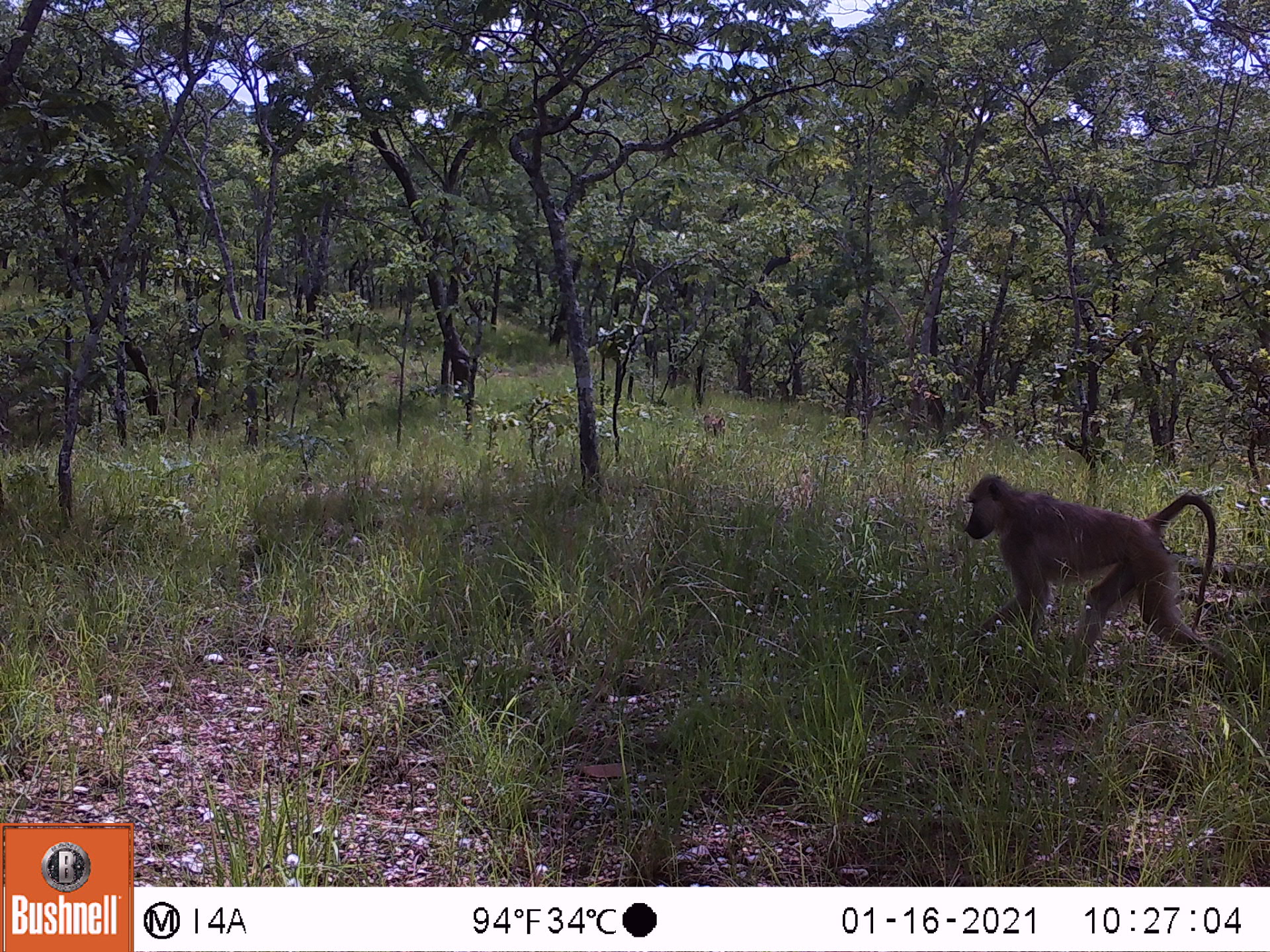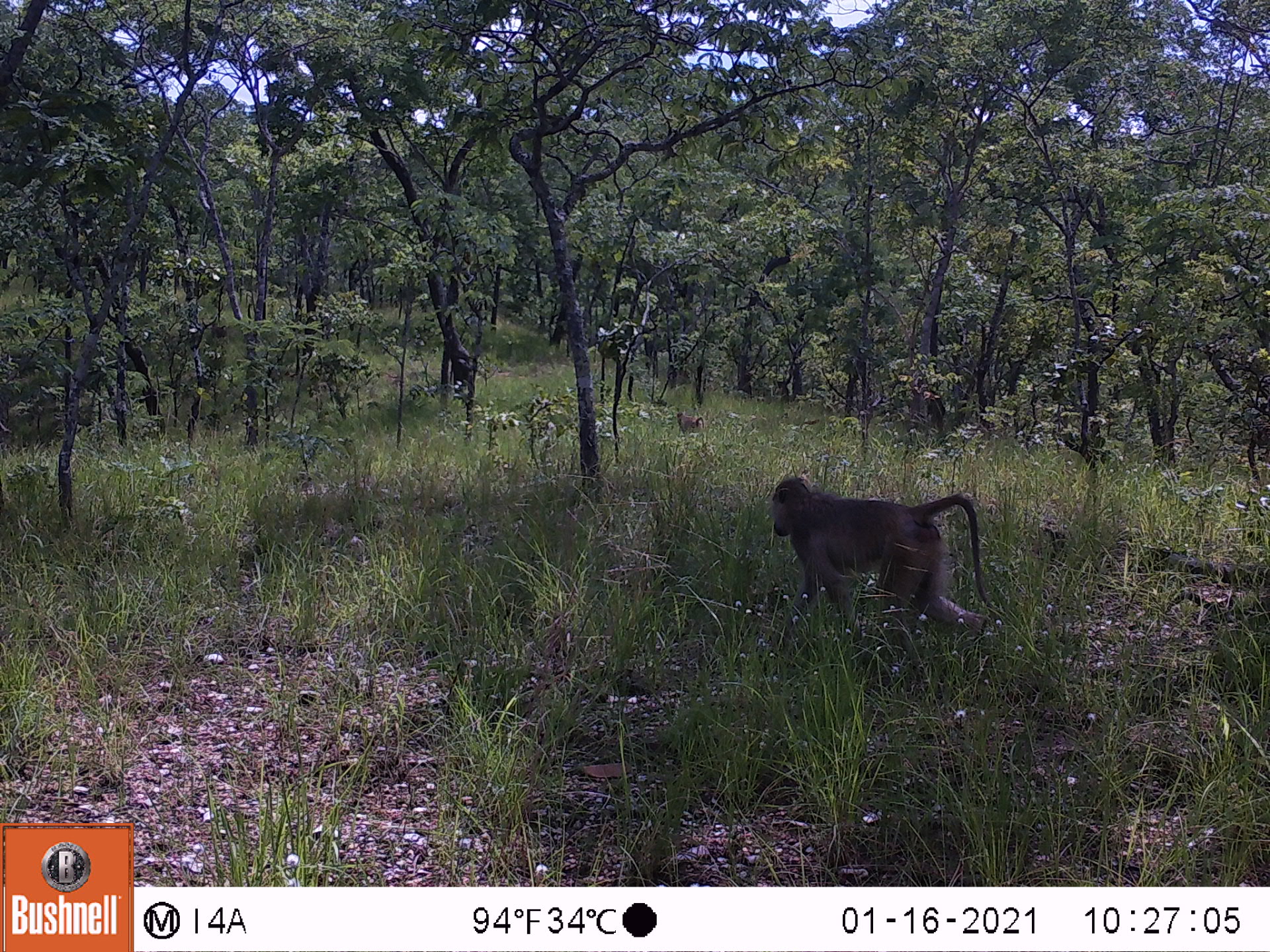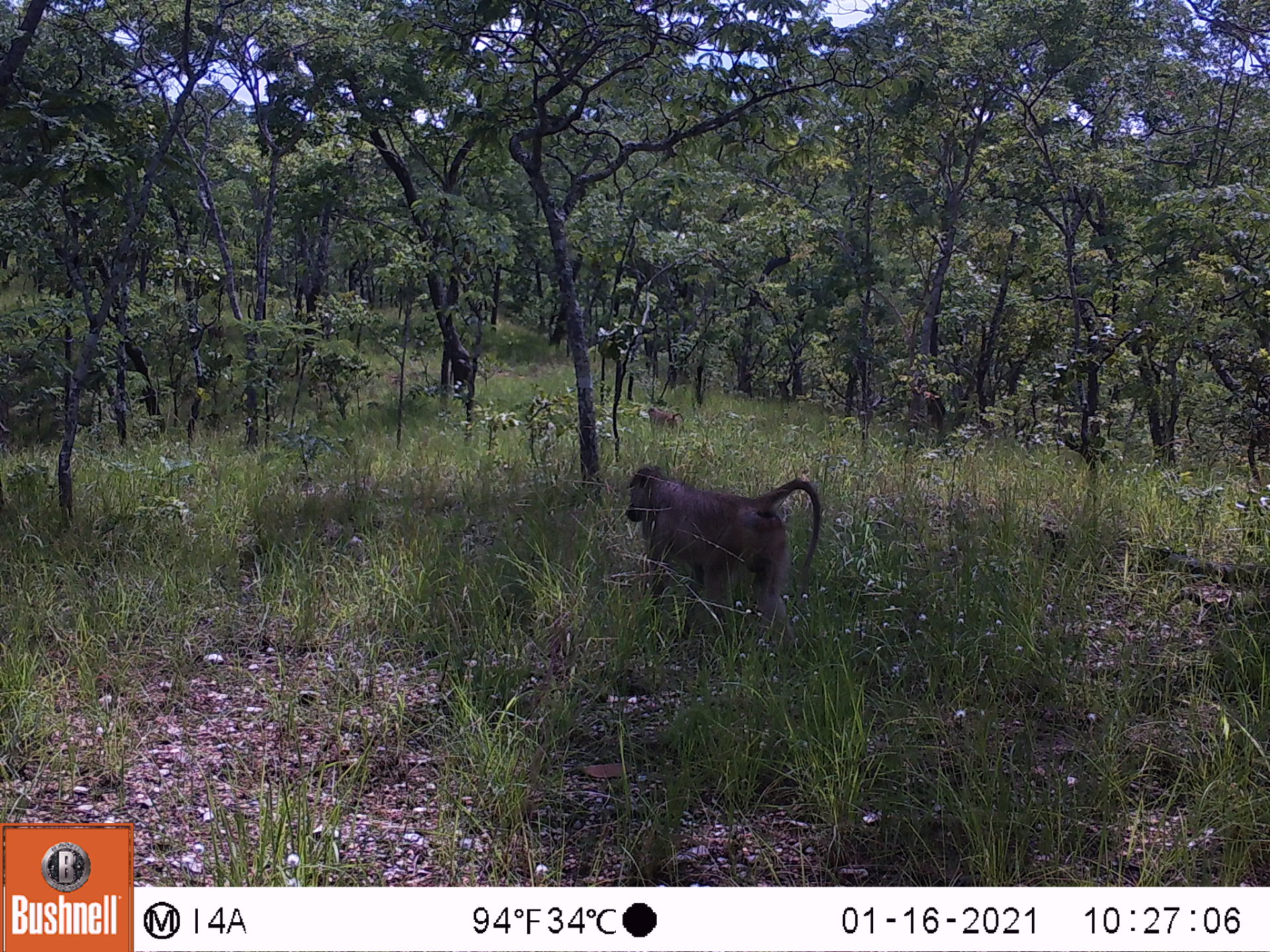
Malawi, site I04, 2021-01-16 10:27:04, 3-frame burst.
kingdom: Animalia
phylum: Chordata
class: Mammalia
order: Primates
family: Cercopithecidae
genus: Papio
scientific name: Papio cynocephalus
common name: yellow baboon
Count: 2.